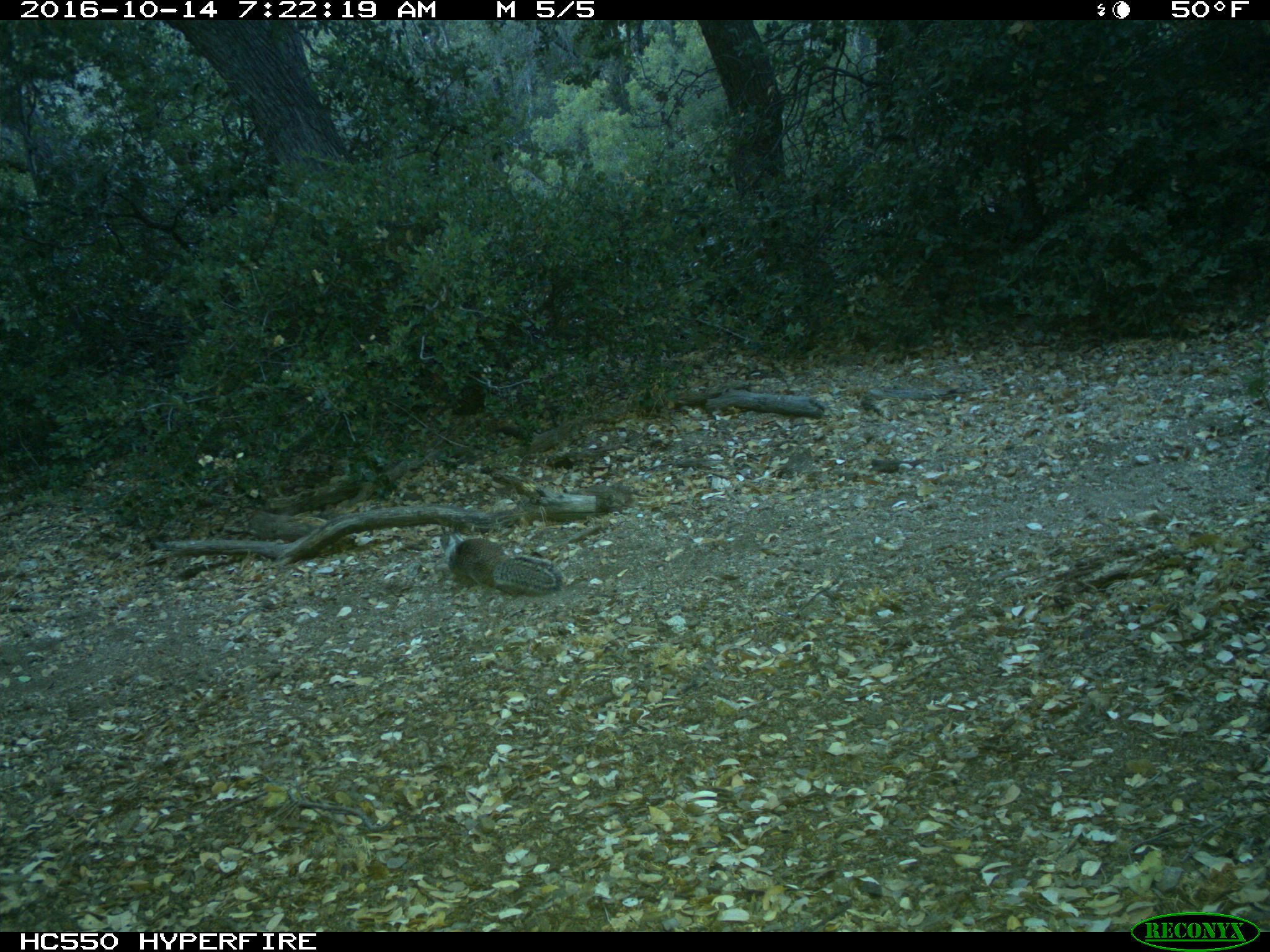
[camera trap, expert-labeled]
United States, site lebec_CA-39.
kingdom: Animalia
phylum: Chordata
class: Mammalia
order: Rodentia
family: Sciuridae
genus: Otospermophilus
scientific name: Otospermophilus beecheyi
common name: california ground squirrel